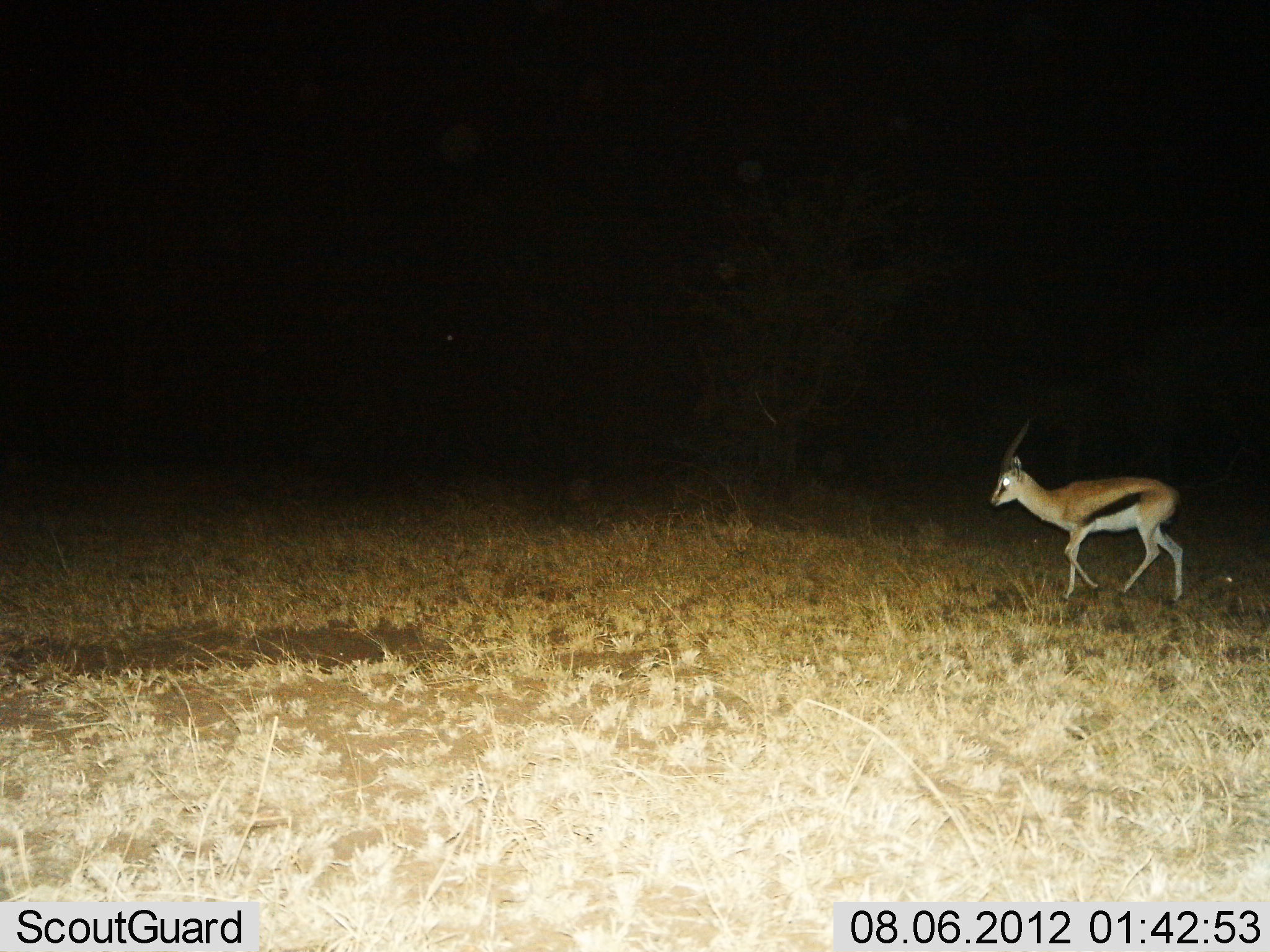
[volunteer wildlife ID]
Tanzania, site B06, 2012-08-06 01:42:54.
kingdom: Animalia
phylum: Chordata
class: Mammalia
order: Artiodactyla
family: Bovidae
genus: Eudorcas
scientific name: Eudorcas thomsonii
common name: thomson's gazelle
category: gazellethomsons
Gazellethomsons (thomson's gazelle) (Eudorcas thomsonii), count 1. Behavior (volunteer vote fractions): standing 10%, resting 0%, moving 90%, interacting 0%. Young present (vote fraction): 10%. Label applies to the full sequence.